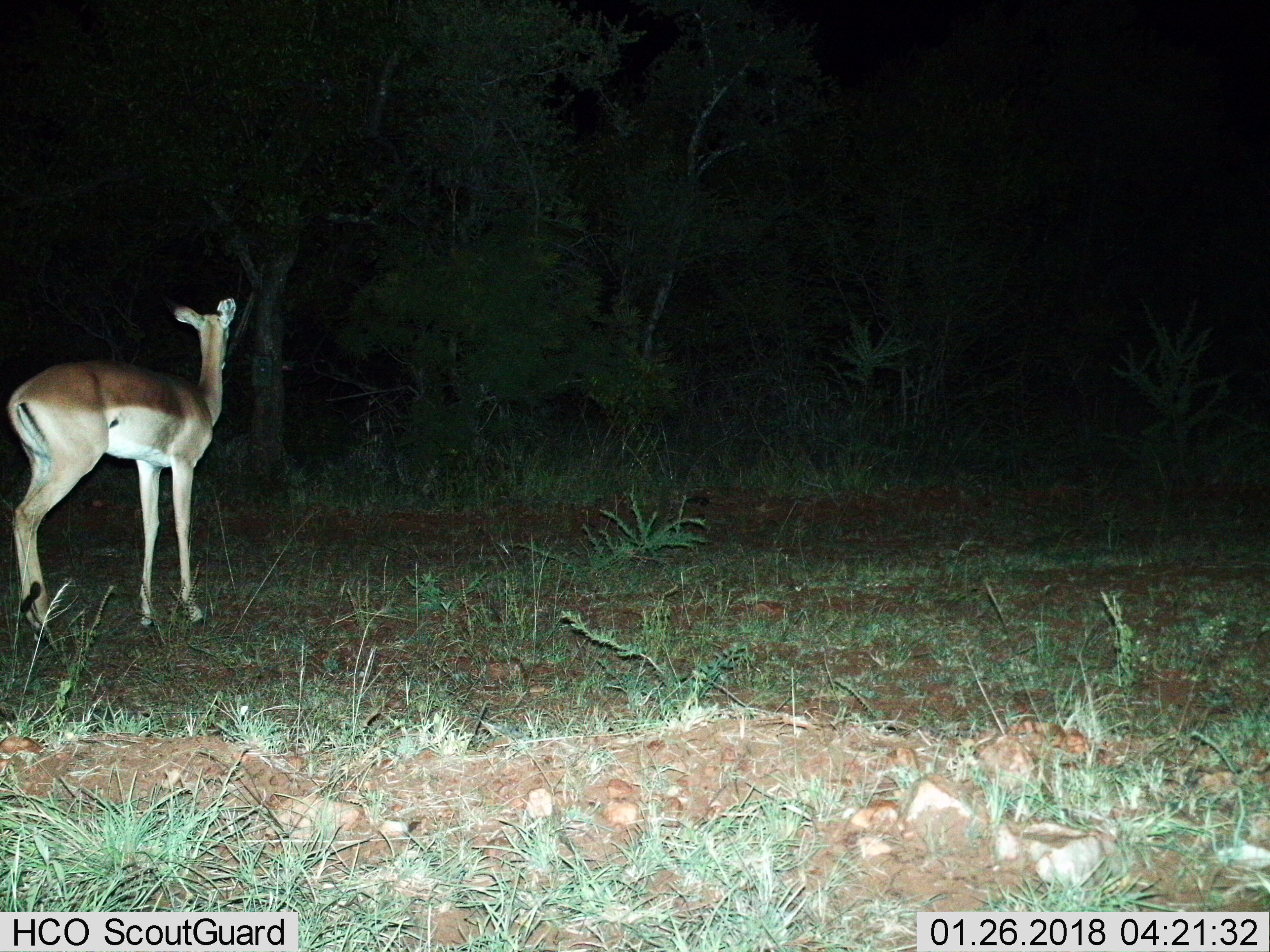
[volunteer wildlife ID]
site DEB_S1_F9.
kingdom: Animalia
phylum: Chordata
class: Mammalia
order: Artiodactyla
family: Bovidae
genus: Aepyceros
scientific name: Aepyceros melampus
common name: impala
Impala (Aepyceros melampus), count 1. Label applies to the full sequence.